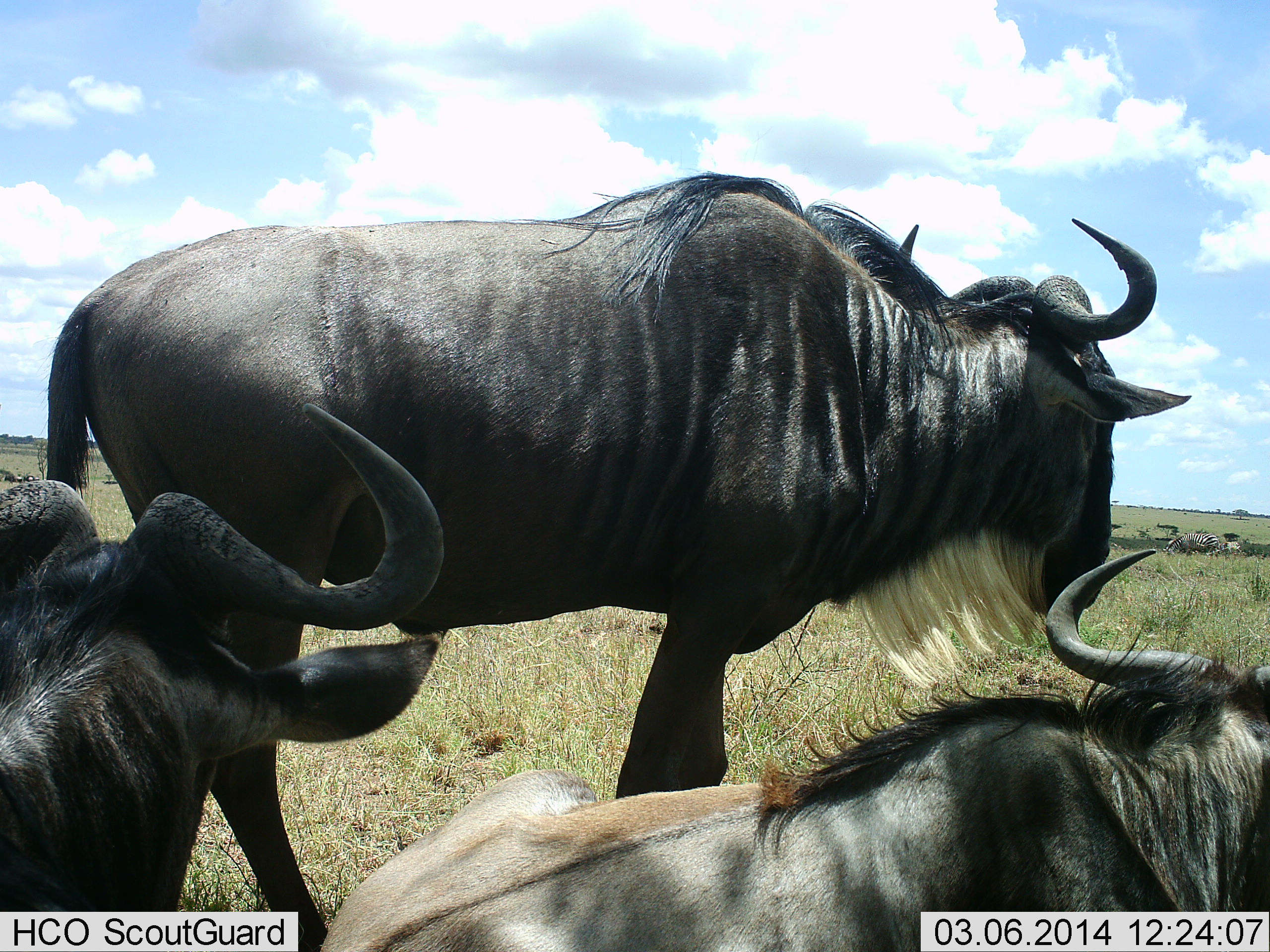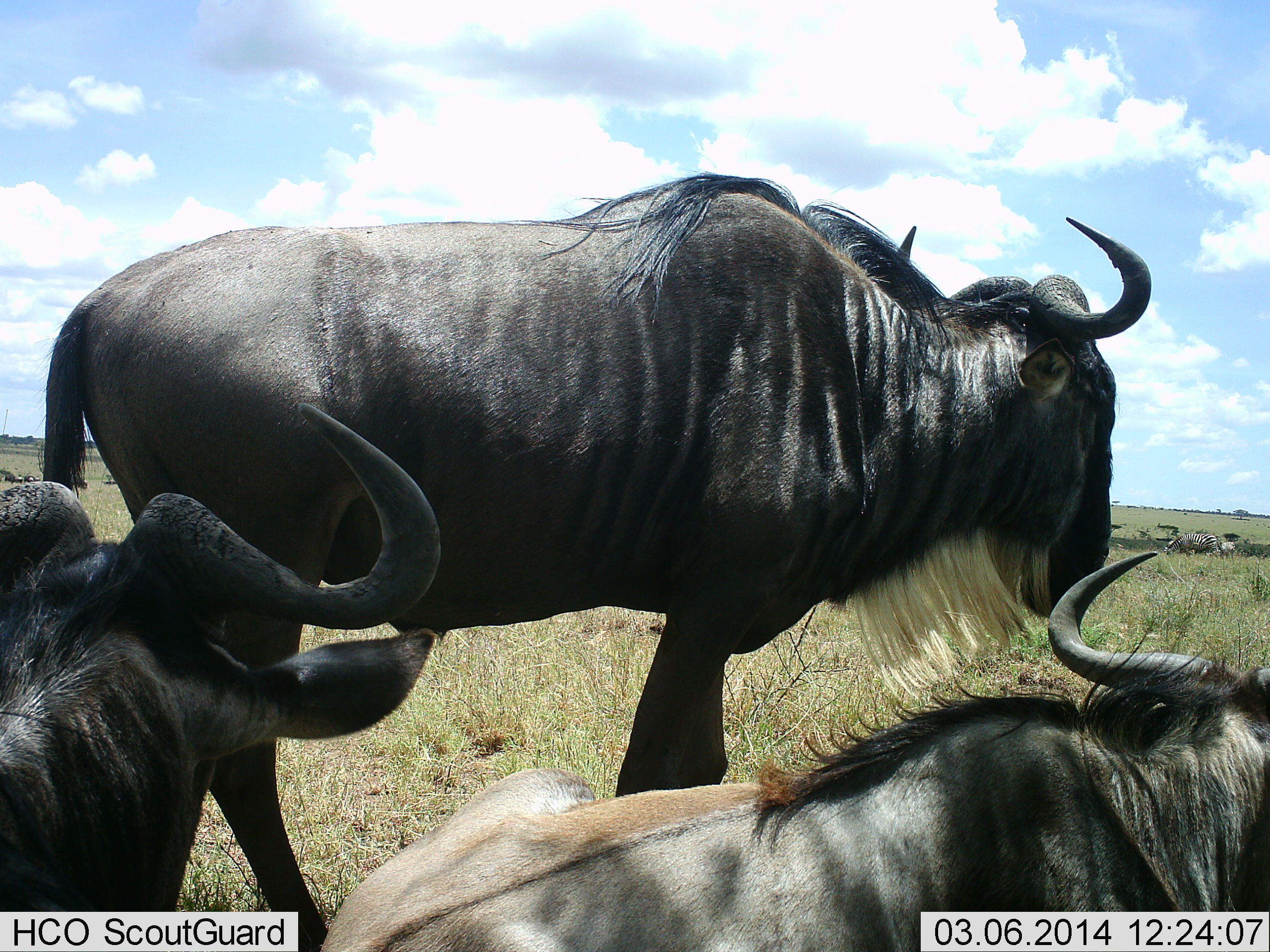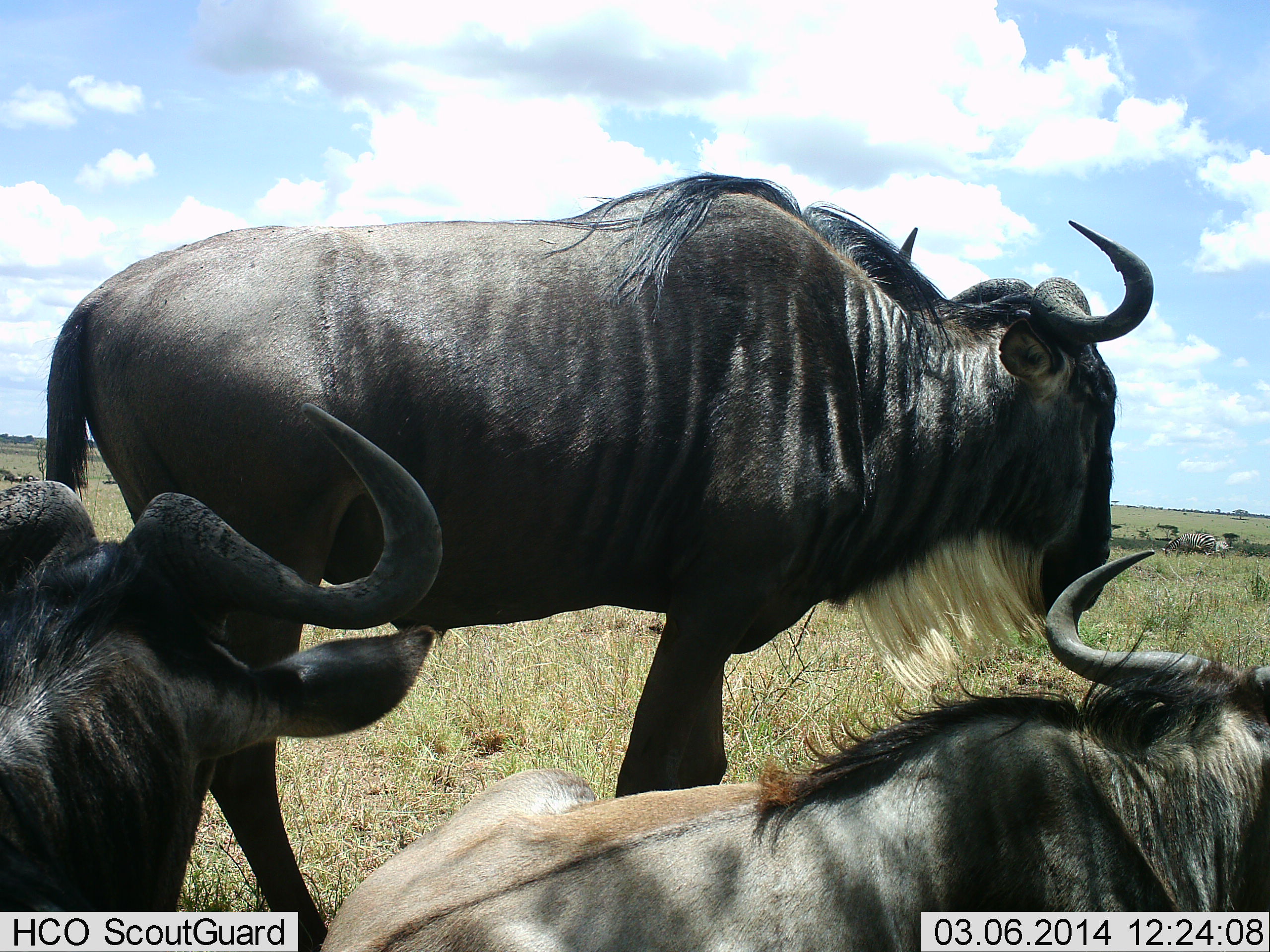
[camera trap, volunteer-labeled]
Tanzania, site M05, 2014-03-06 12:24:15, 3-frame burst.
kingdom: Animalia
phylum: Chordata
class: Mammalia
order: Artiodactyla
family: Bovidae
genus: Connochaetes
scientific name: Connochaetes taurinus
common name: blue wildebeest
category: wildebeest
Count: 3.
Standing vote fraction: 80%.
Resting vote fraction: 60%.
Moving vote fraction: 0%.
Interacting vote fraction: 0%.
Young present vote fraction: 0%.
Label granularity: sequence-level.